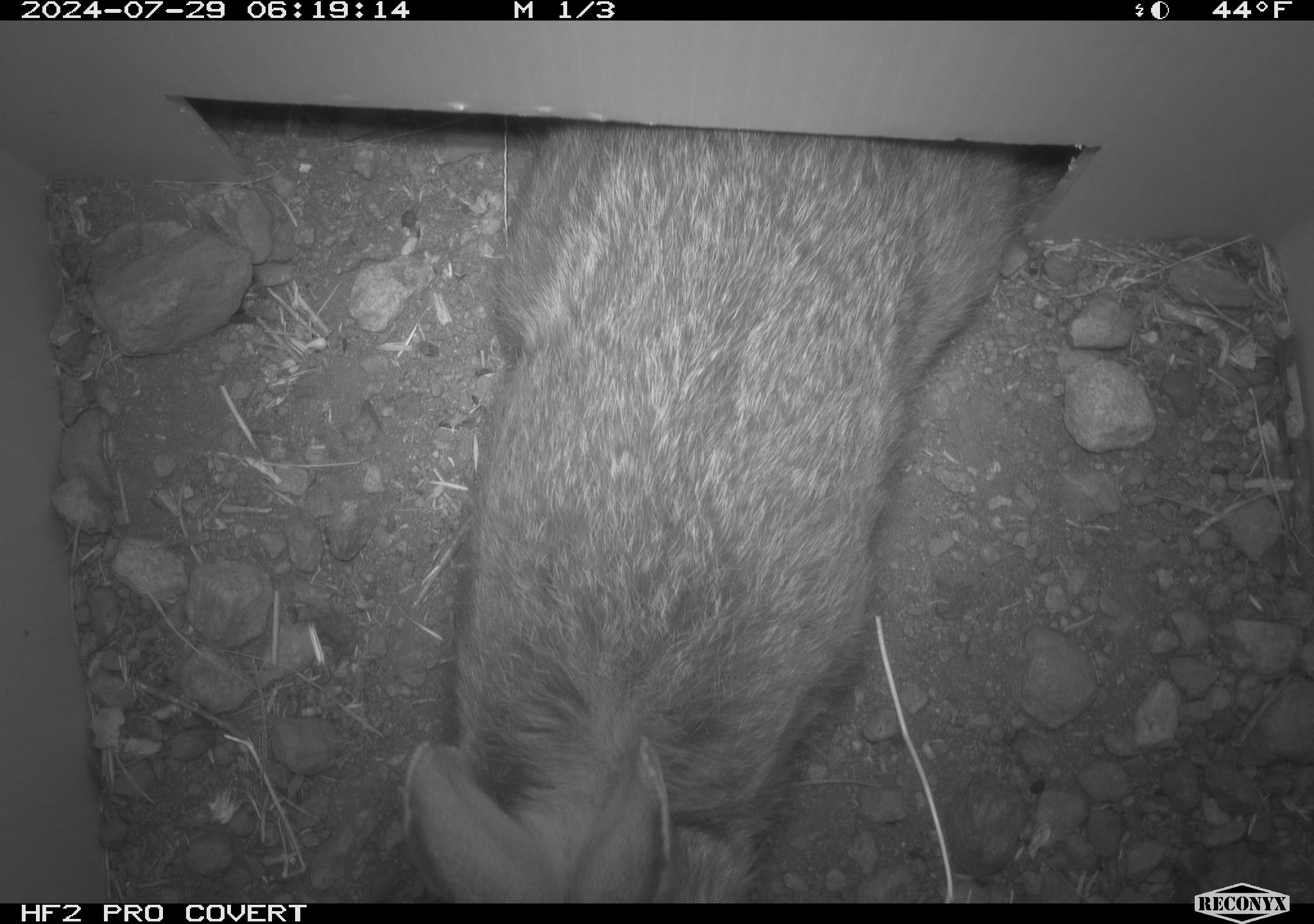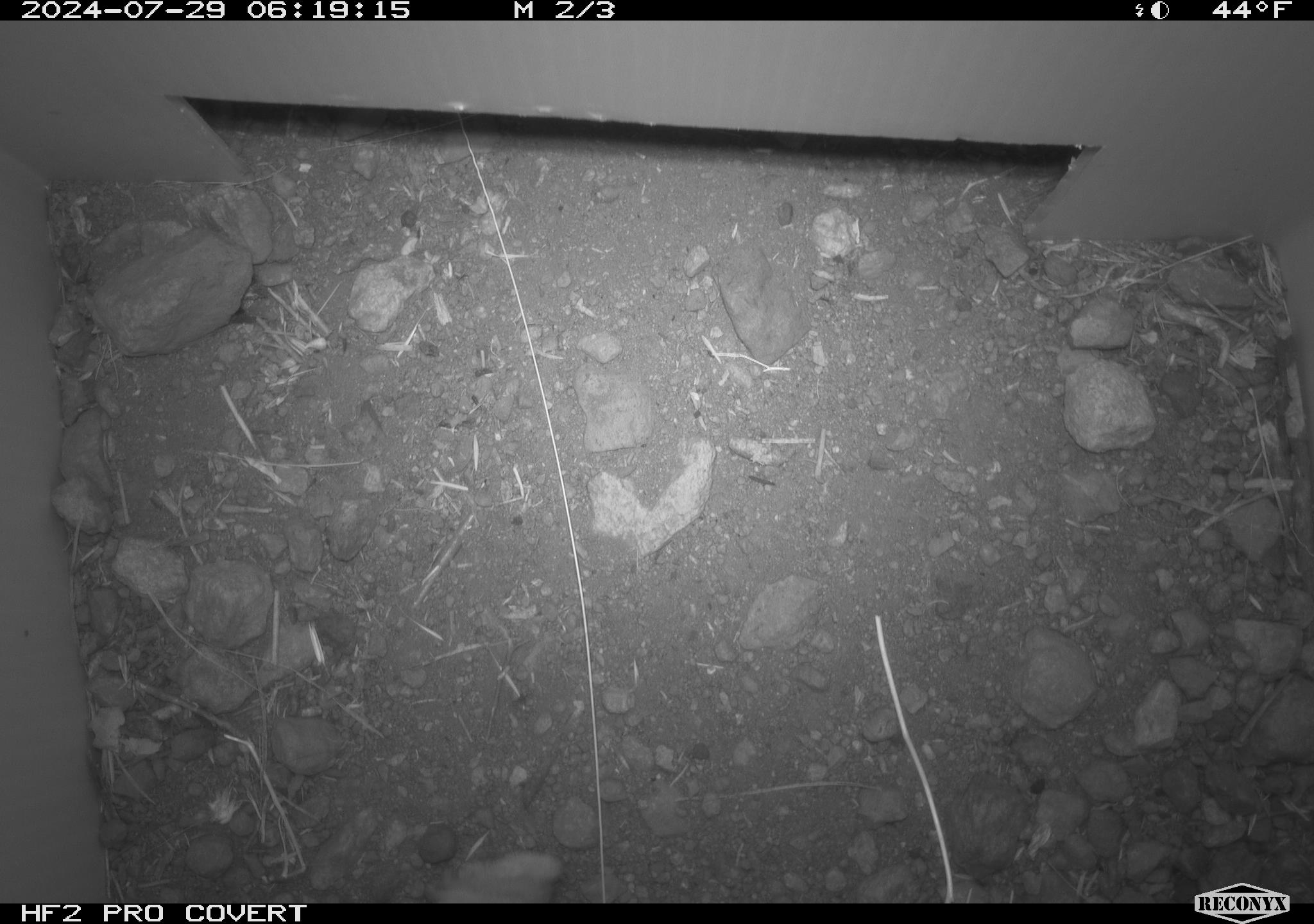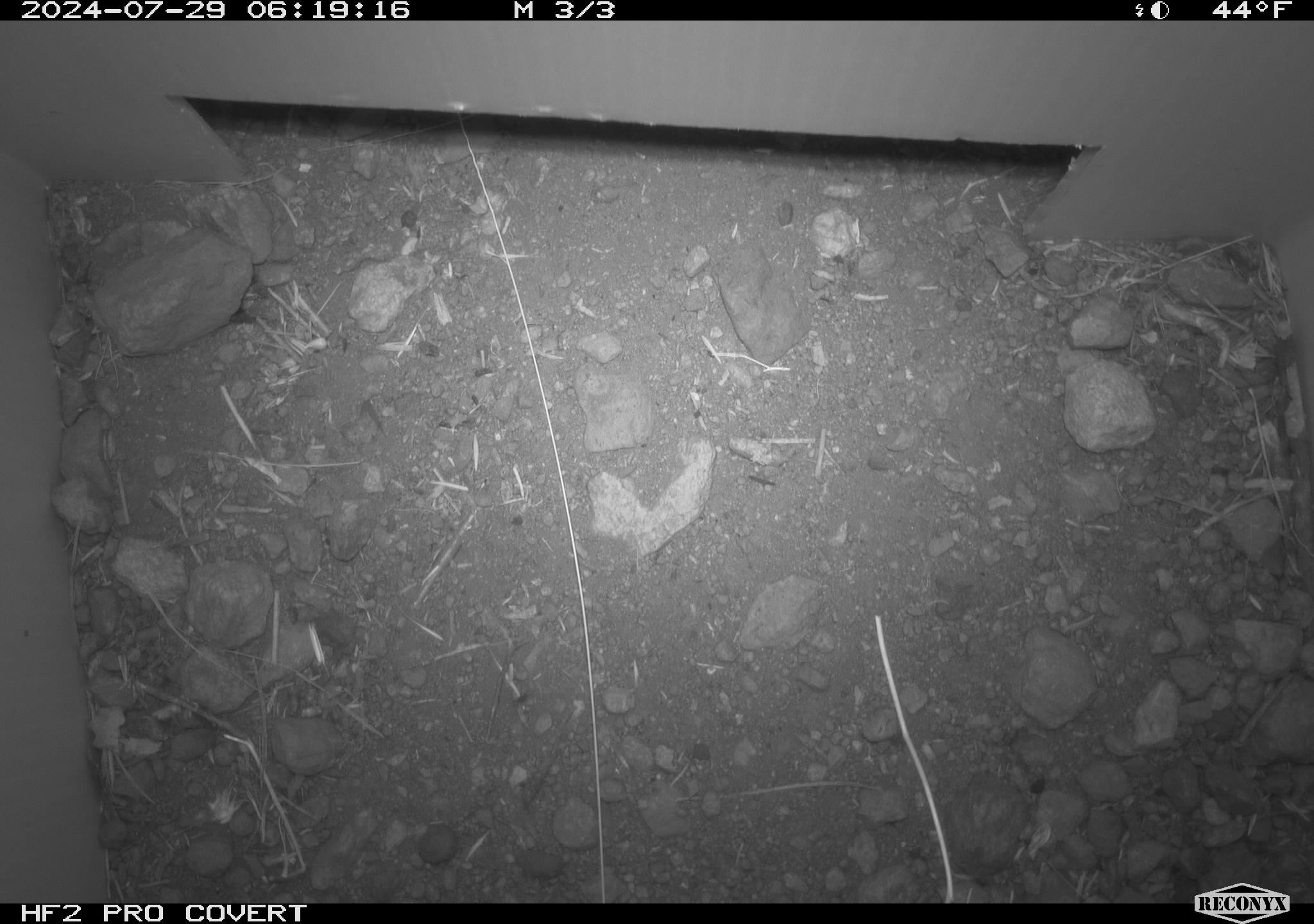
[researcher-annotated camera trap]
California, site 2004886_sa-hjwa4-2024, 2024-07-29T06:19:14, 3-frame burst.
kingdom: Animalia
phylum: Chordata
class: Mammalia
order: Lagomorpha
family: Leporidae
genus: Sylvilagus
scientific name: Sylvilagus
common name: cottontail rabbits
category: sylvilagus species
Sylvilagus species (cottontail rabbits) (Sylvilagus).